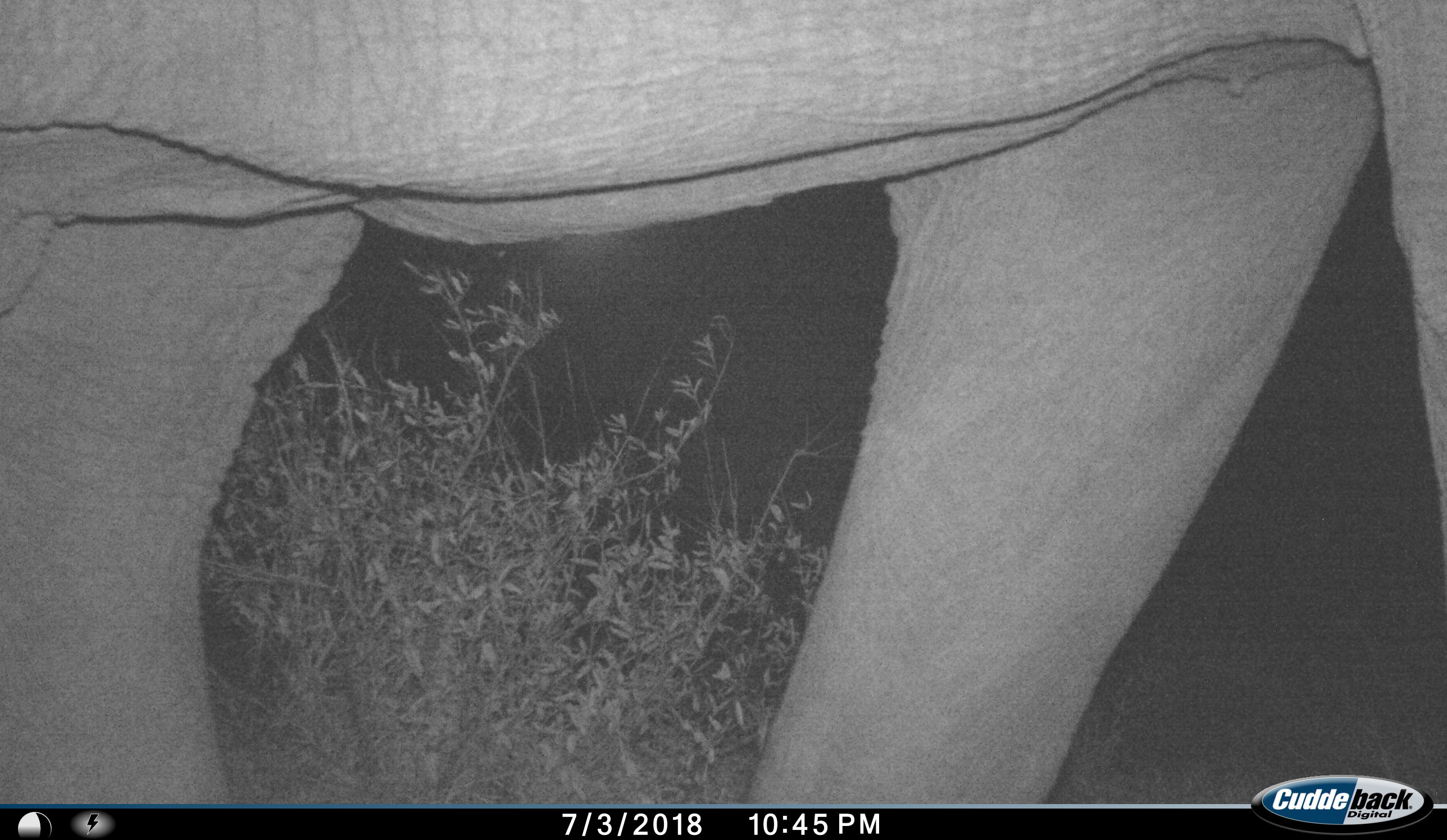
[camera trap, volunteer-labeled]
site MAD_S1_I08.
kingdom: Animalia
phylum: Chordata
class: Mammalia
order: Proboscidea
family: Elephantidae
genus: Loxodonta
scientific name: Loxodonta africana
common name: african bush elephant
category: elephant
Elephant (african bush elephant) (Loxodonta africana), count 1. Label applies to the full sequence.